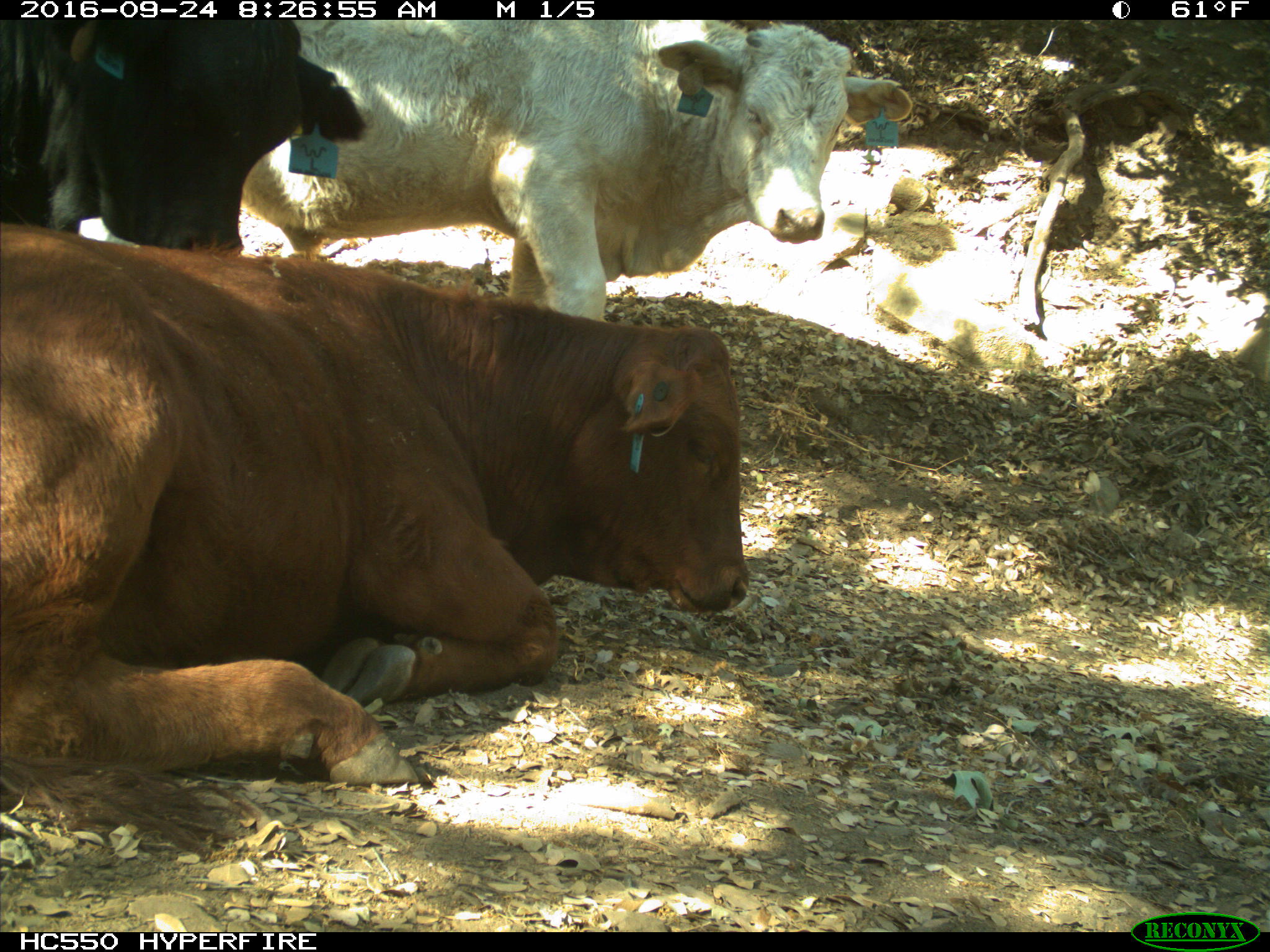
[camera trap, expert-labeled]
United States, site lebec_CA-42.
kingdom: Animalia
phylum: Chordata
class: Mammalia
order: Artiodactyla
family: Bovidae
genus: Bos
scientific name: Bos taurus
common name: domestic cow